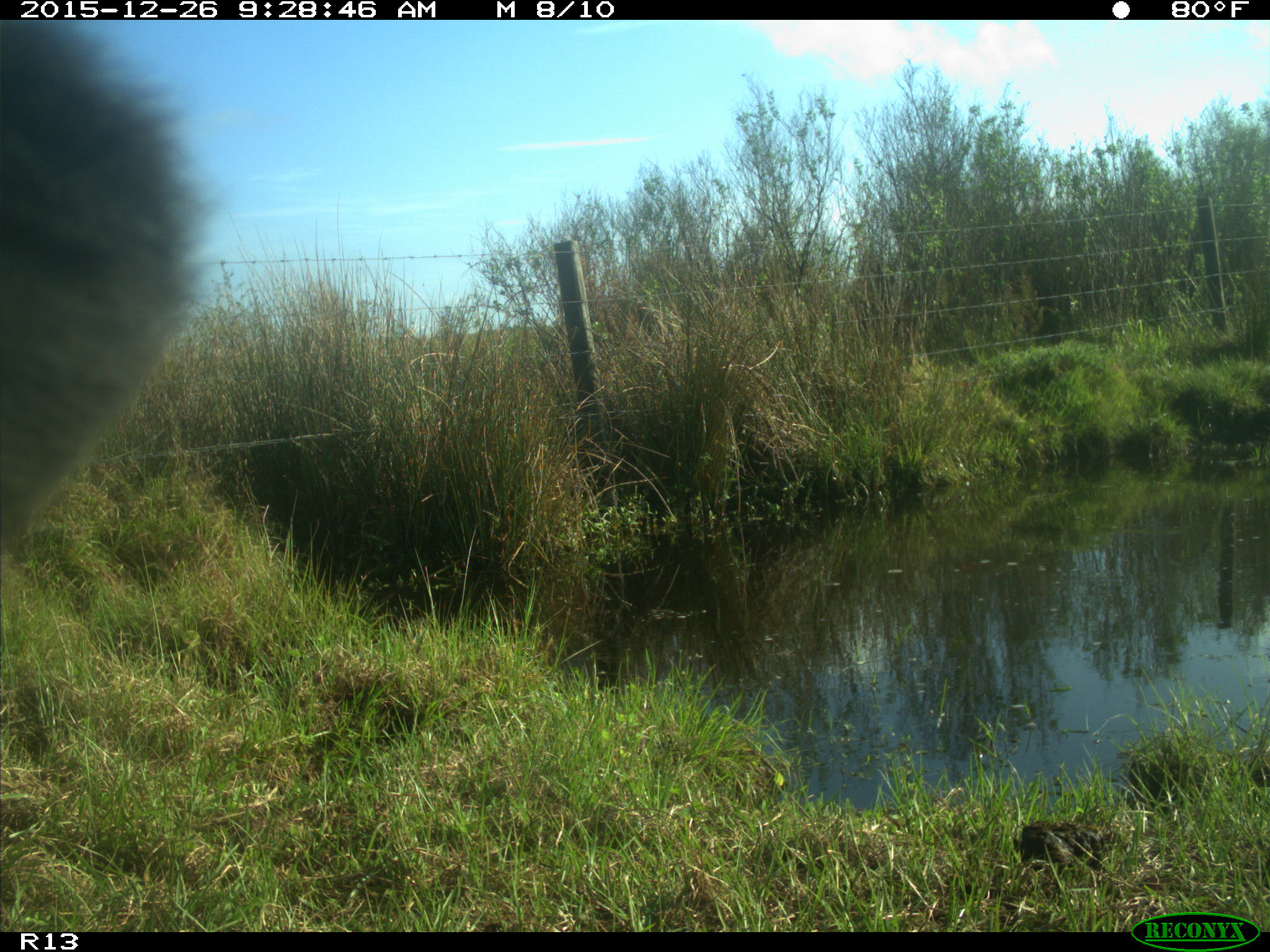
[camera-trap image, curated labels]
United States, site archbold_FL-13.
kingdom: Animalia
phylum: Chordata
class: Mammalia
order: Artiodactyla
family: Bovidae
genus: Bos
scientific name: Bos taurus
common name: domestic cow